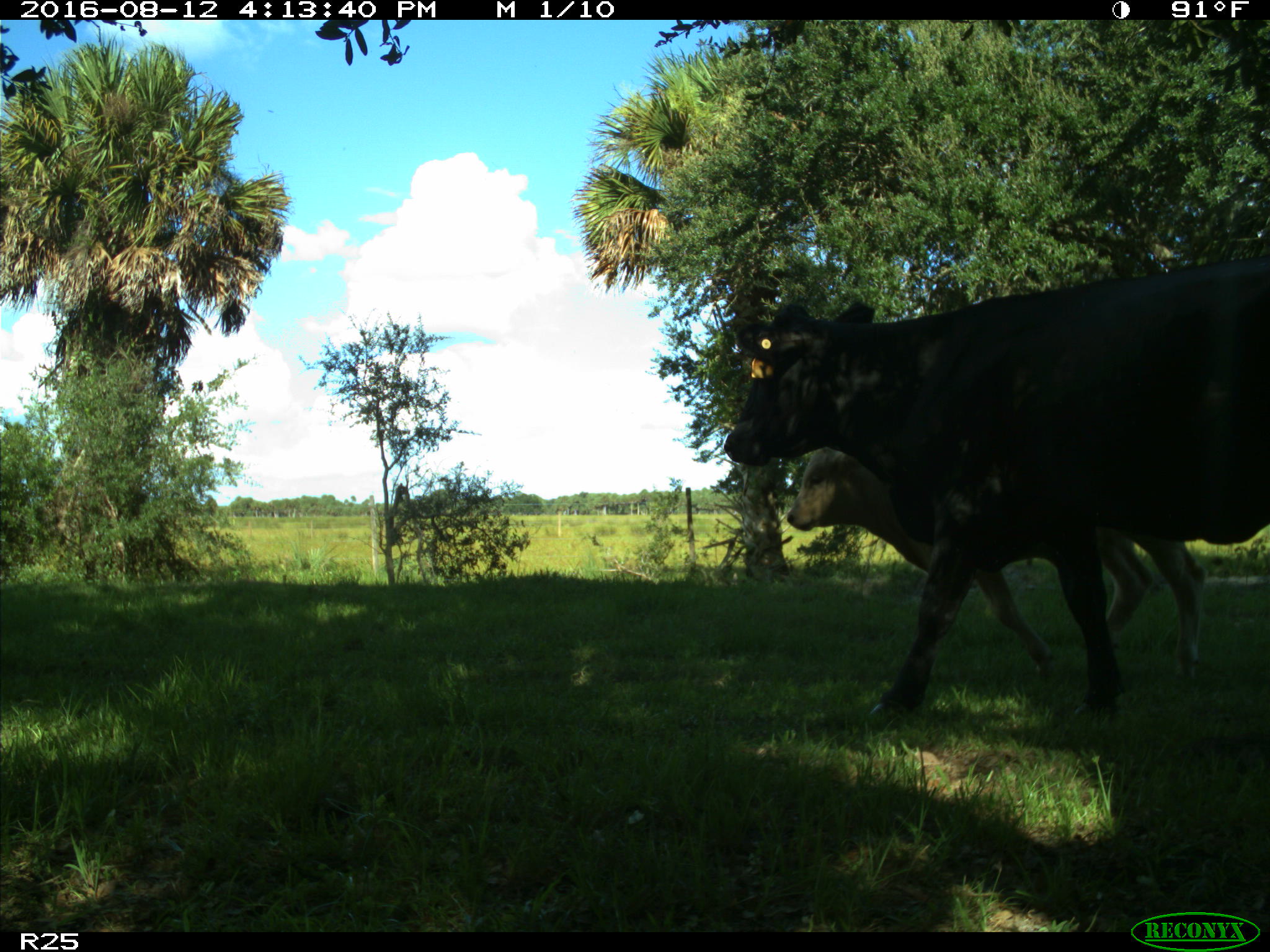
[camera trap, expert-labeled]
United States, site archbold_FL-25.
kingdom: Animalia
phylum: Chordata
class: Mammalia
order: Artiodactyla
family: Bovidae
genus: Bos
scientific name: Bos taurus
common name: domestic cow